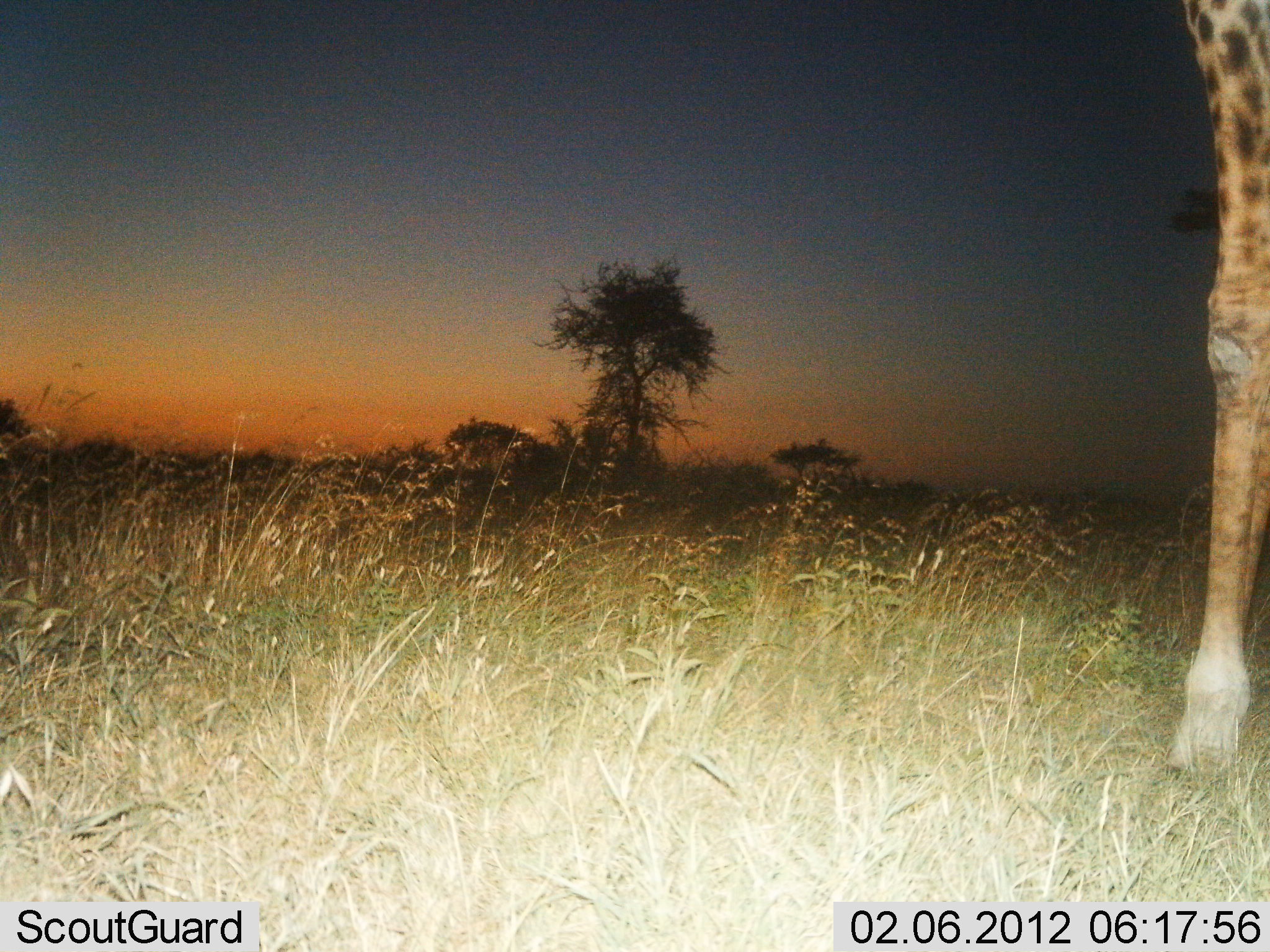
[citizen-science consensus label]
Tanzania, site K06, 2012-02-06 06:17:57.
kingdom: Animalia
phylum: Chordata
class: Mammalia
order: Artiodactyla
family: Giraffidae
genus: Giraffa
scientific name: Giraffa camelopardalis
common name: giraffe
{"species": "giraffe (Giraffa camelopardalis)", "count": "1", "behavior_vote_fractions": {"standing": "95%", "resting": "0%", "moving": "5%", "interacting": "0%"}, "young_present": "0%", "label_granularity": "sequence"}